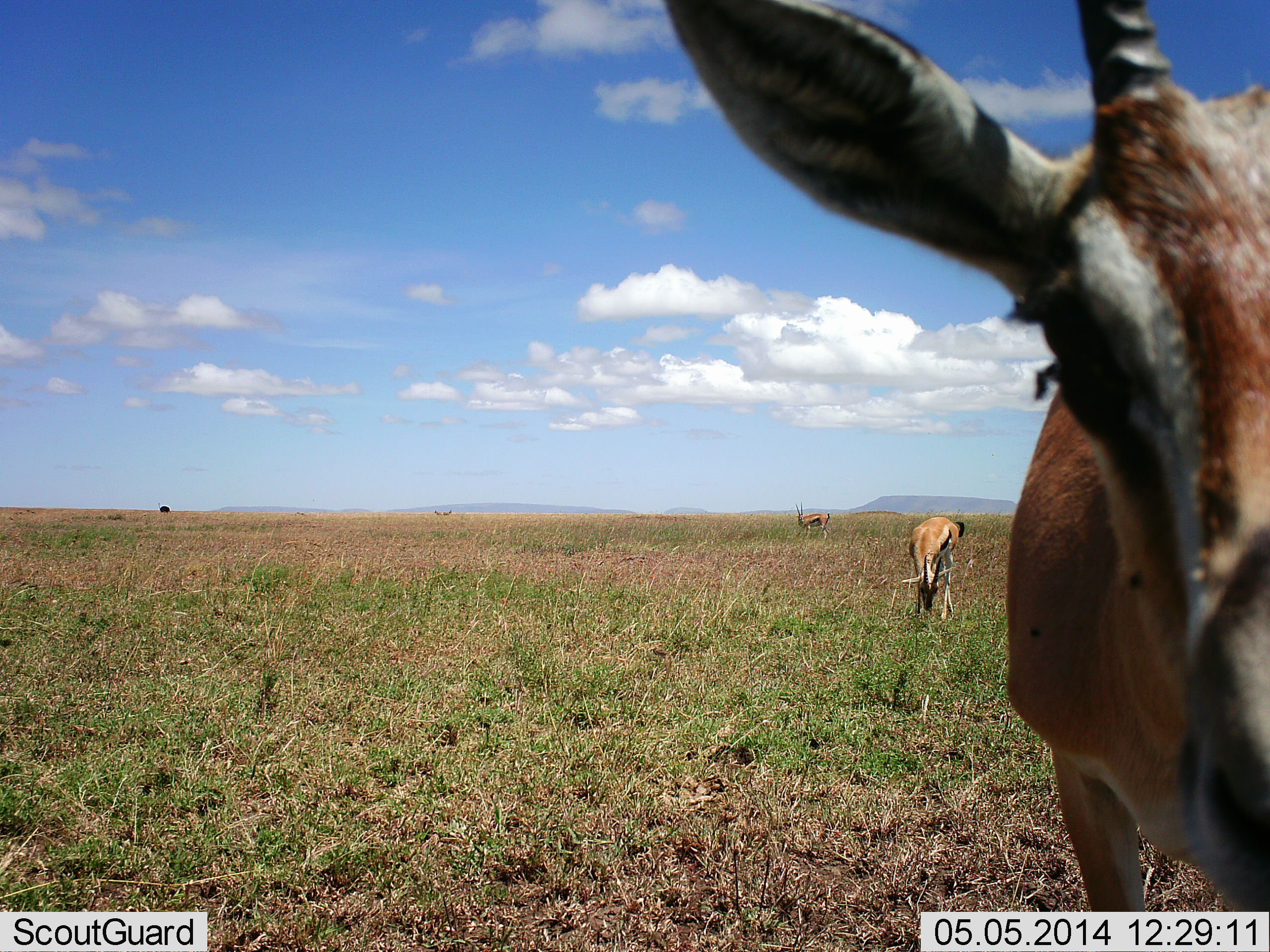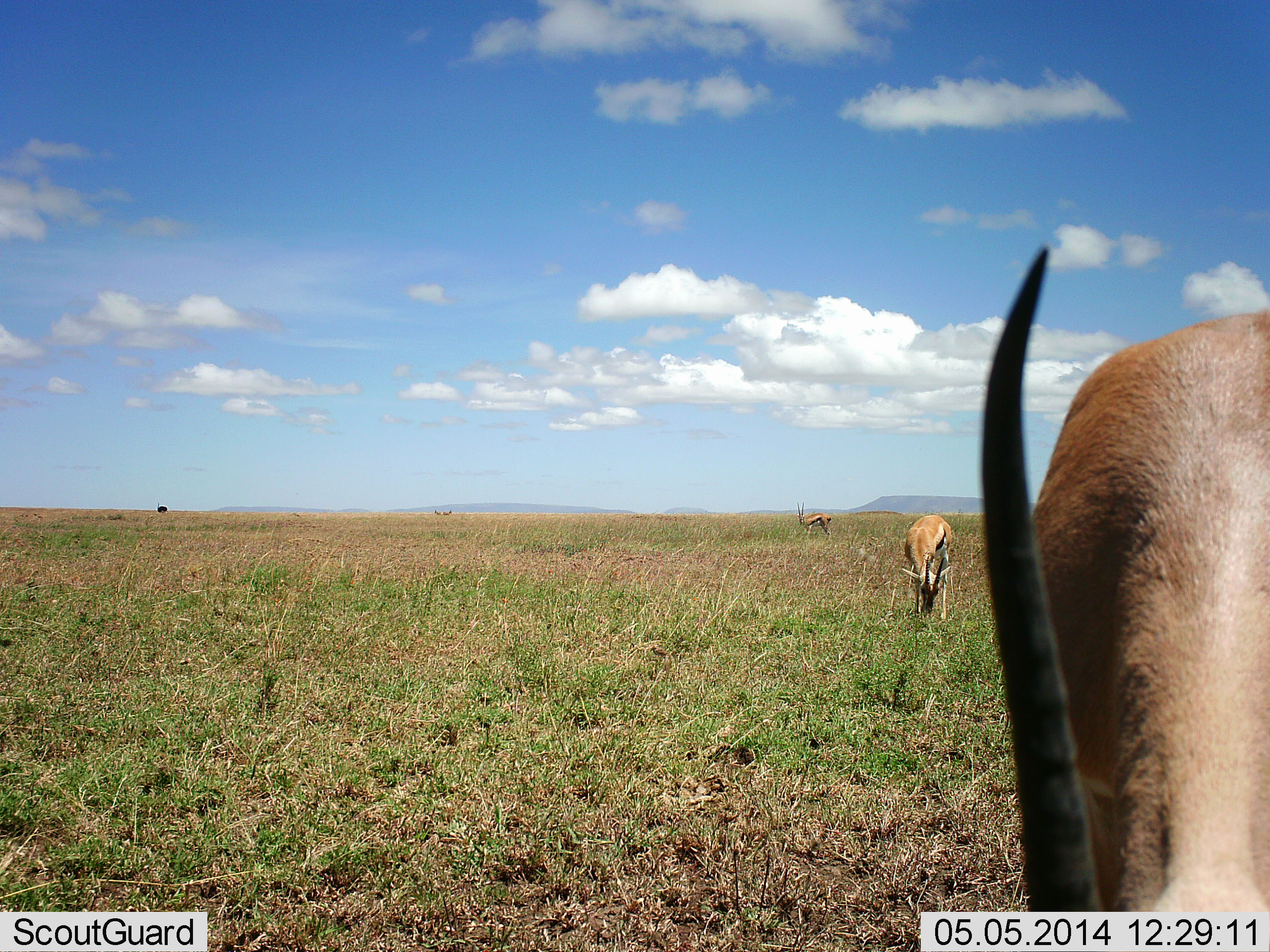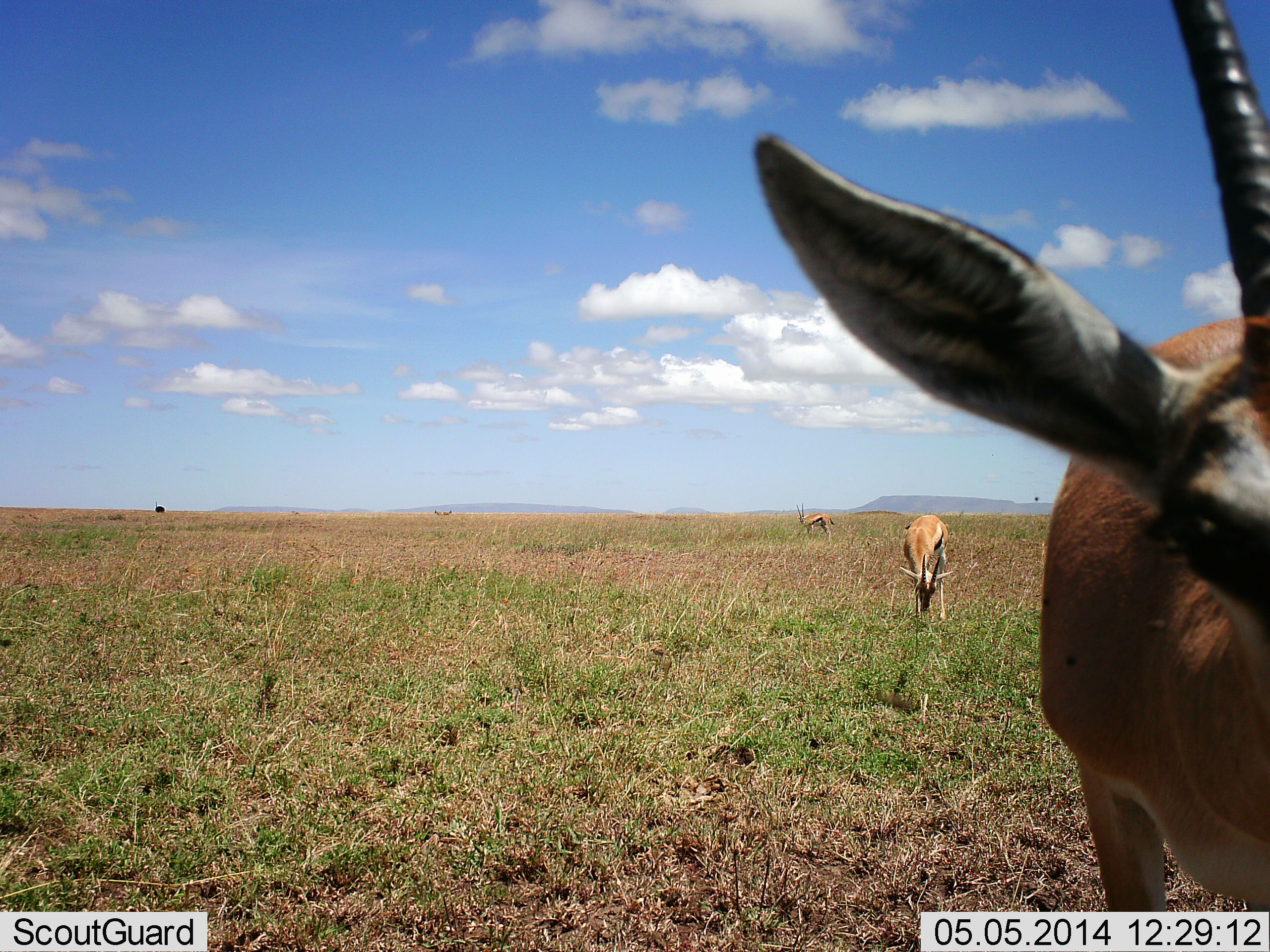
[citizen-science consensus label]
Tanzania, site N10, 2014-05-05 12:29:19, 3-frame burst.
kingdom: Animalia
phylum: Chordata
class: Mammalia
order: Artiodactyla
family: Bovidae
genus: Eudorcas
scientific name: Eudorcas thomsonii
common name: thomson's gazelle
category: gazellethomsons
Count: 3.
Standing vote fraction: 54%.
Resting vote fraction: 0%.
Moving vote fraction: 8%.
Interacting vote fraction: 3%.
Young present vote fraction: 0%.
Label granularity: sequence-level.